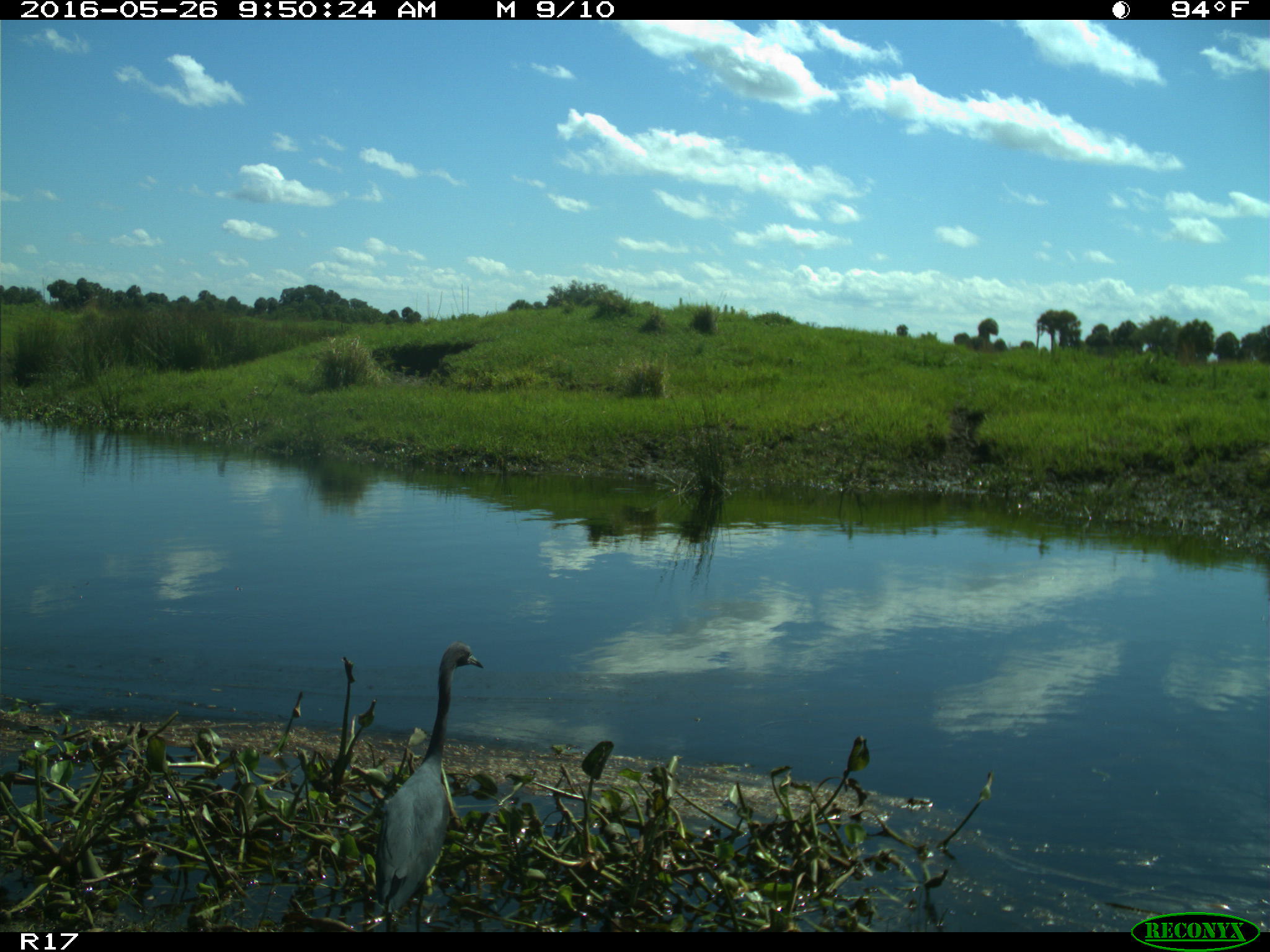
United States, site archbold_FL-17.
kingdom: Animalia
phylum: Chordata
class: Aves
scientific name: Aves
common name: birds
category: unidentified bird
Unidentified bird (birds) (Aves).